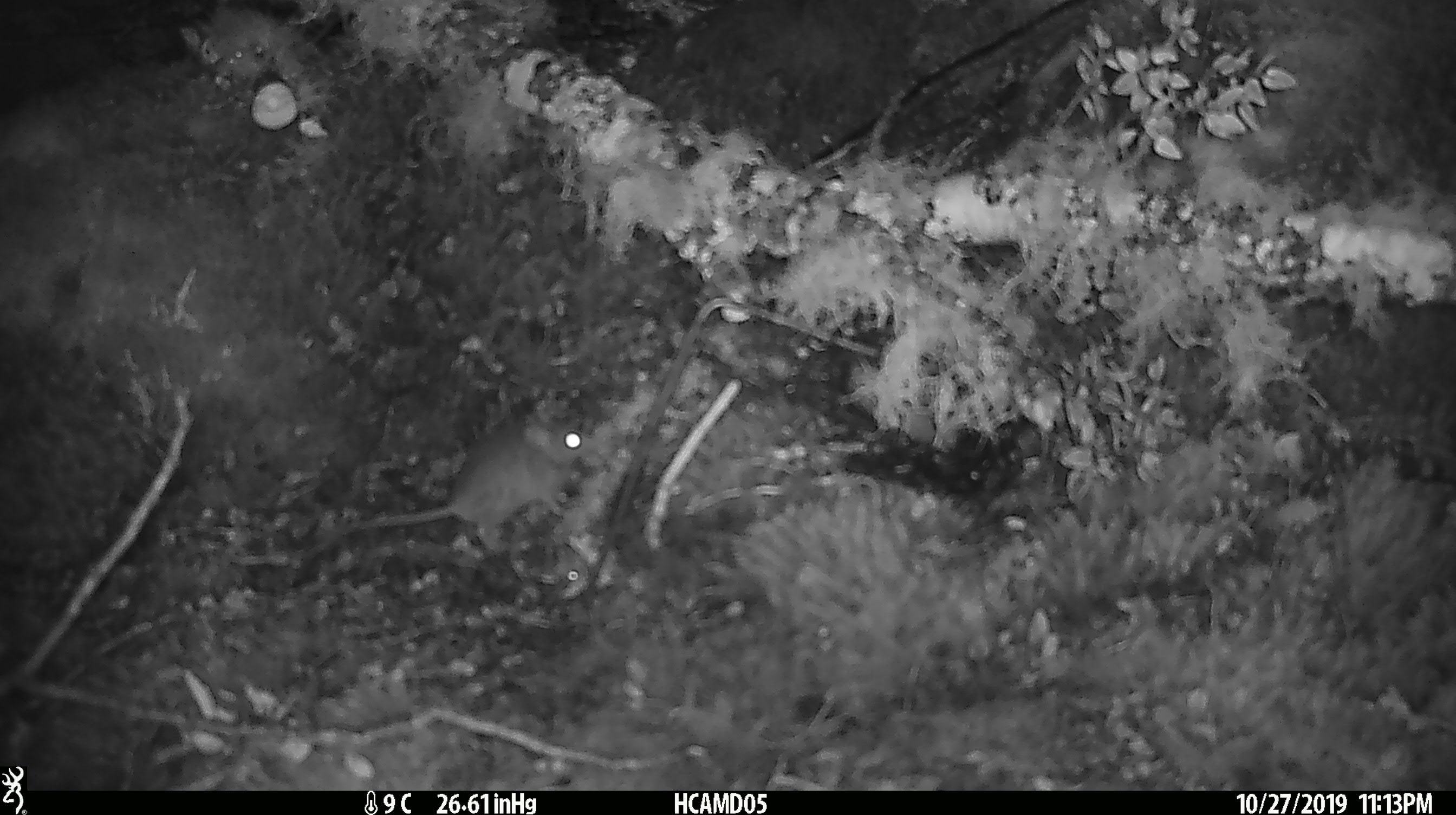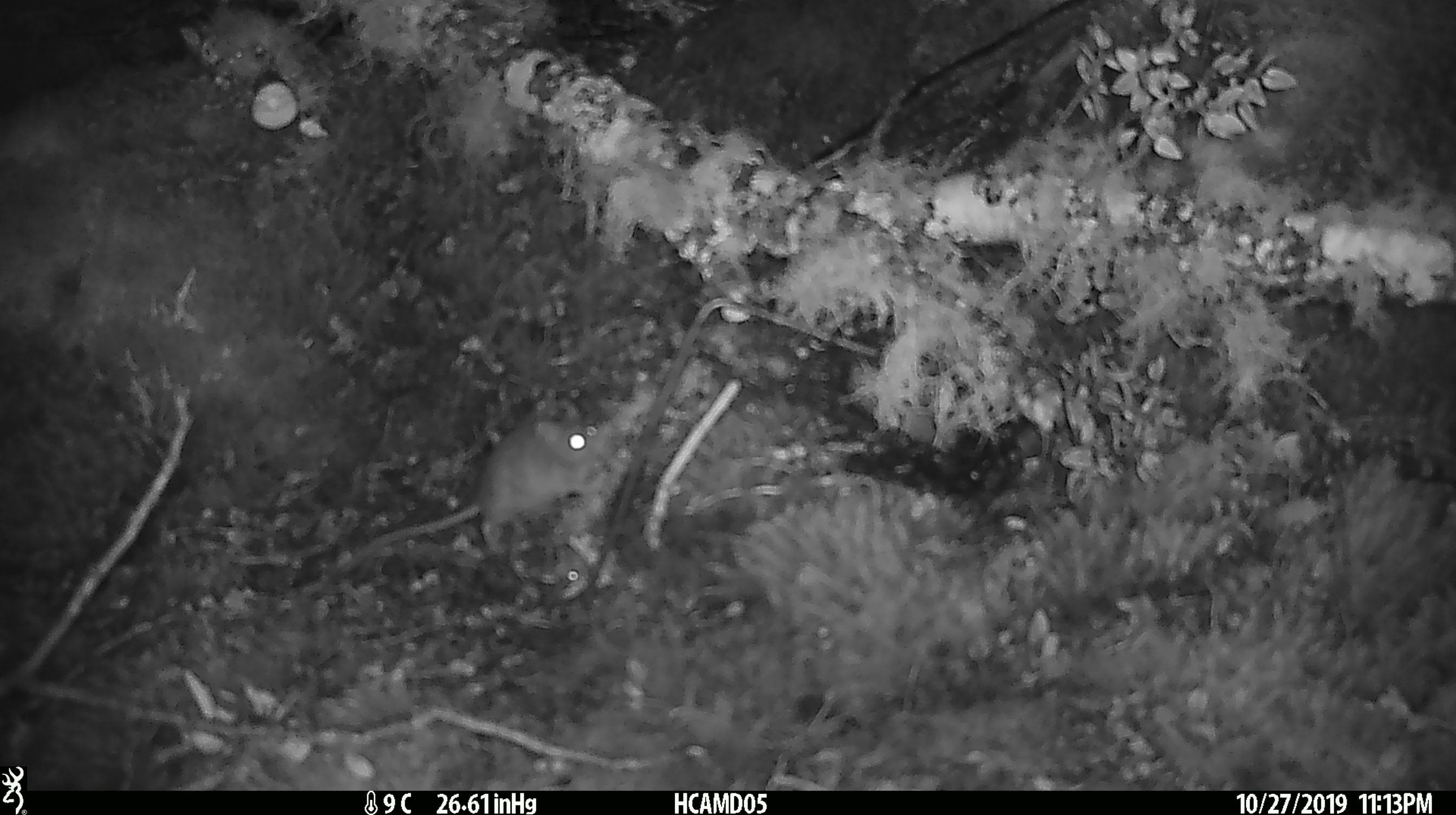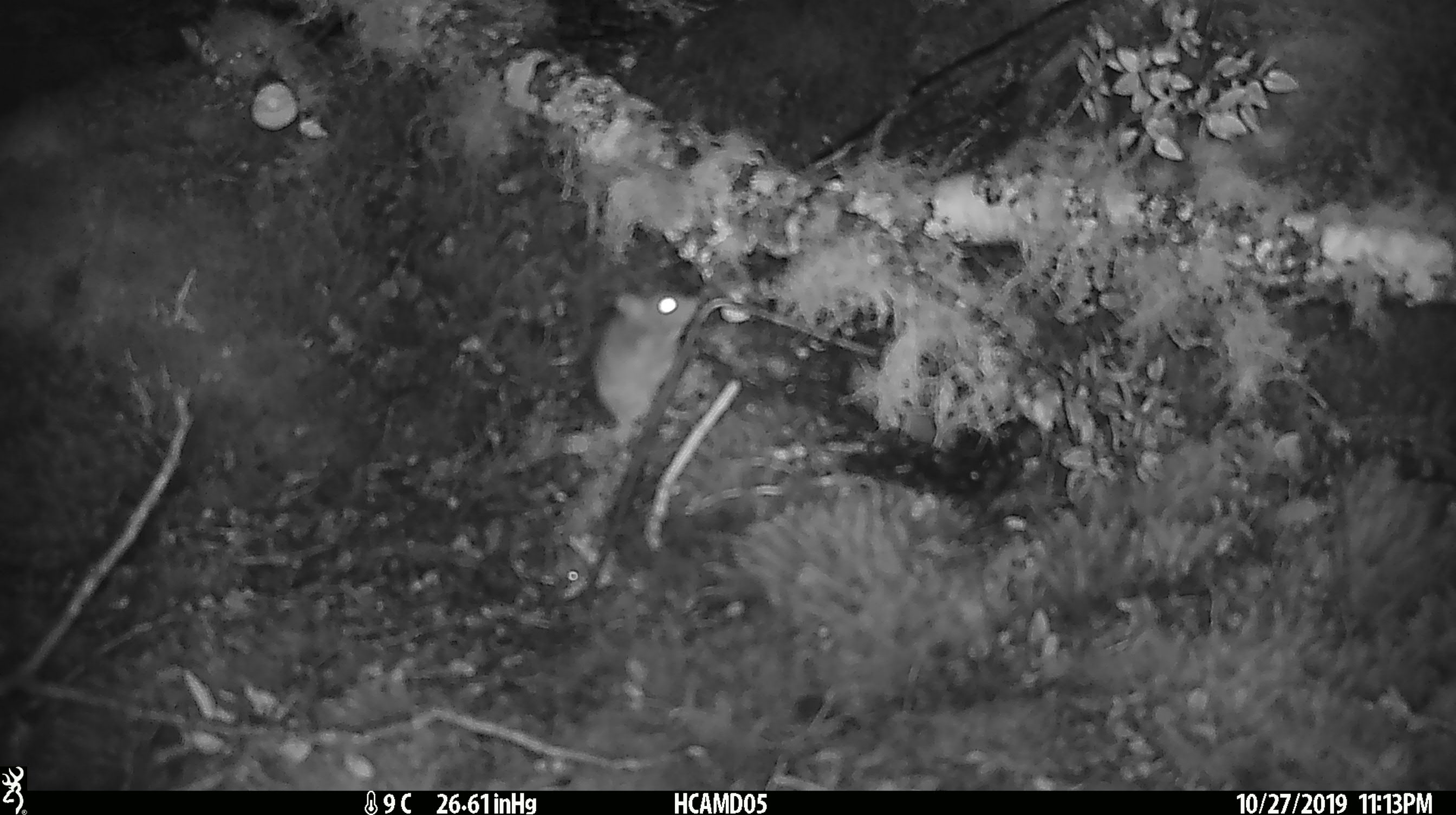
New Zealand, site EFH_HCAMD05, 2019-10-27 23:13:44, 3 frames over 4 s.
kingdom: Animalia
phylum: Chordata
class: Mammalia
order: Rodentia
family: Muridae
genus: Mus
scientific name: Mus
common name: mouse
Mouse (Mus).